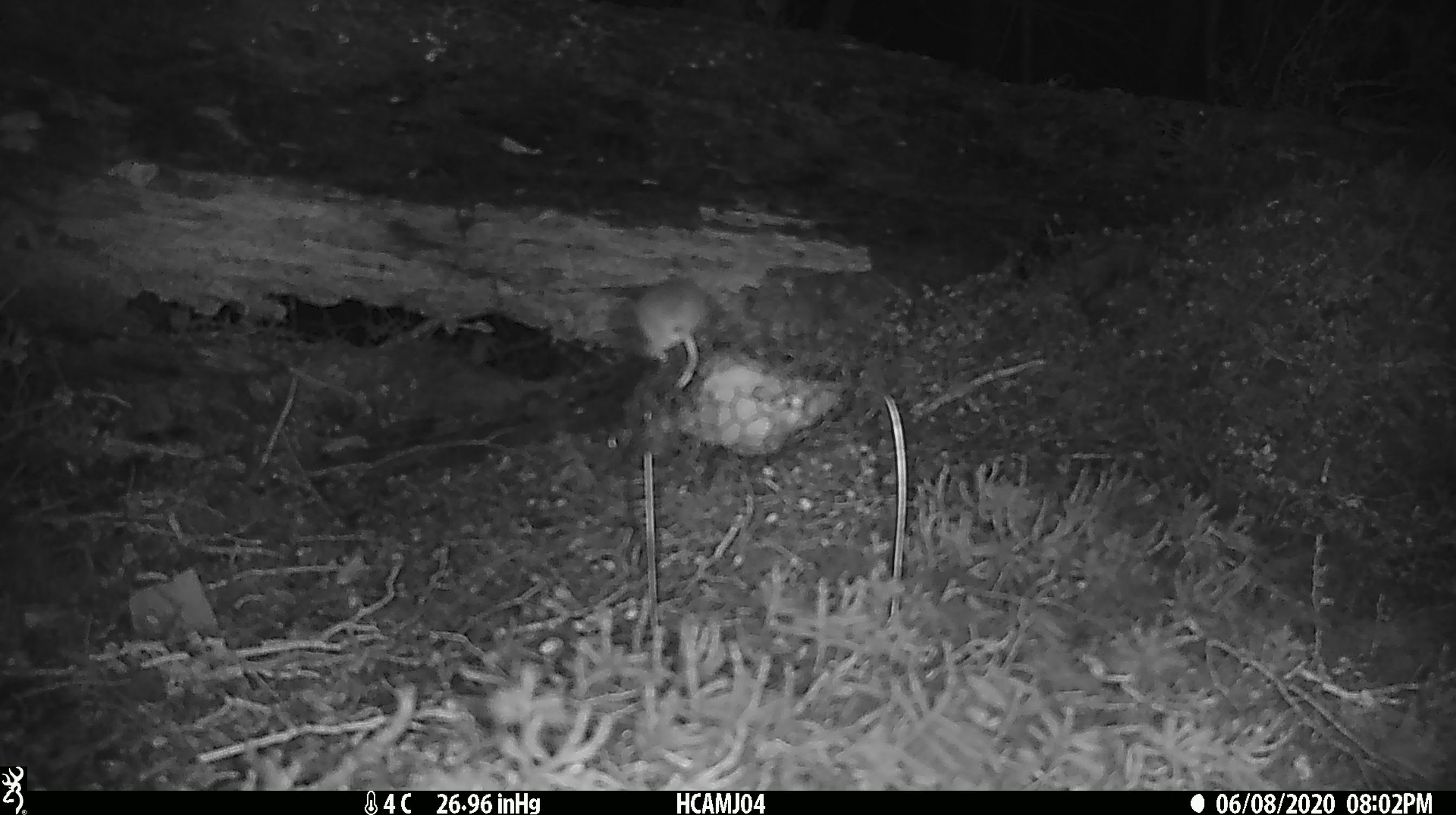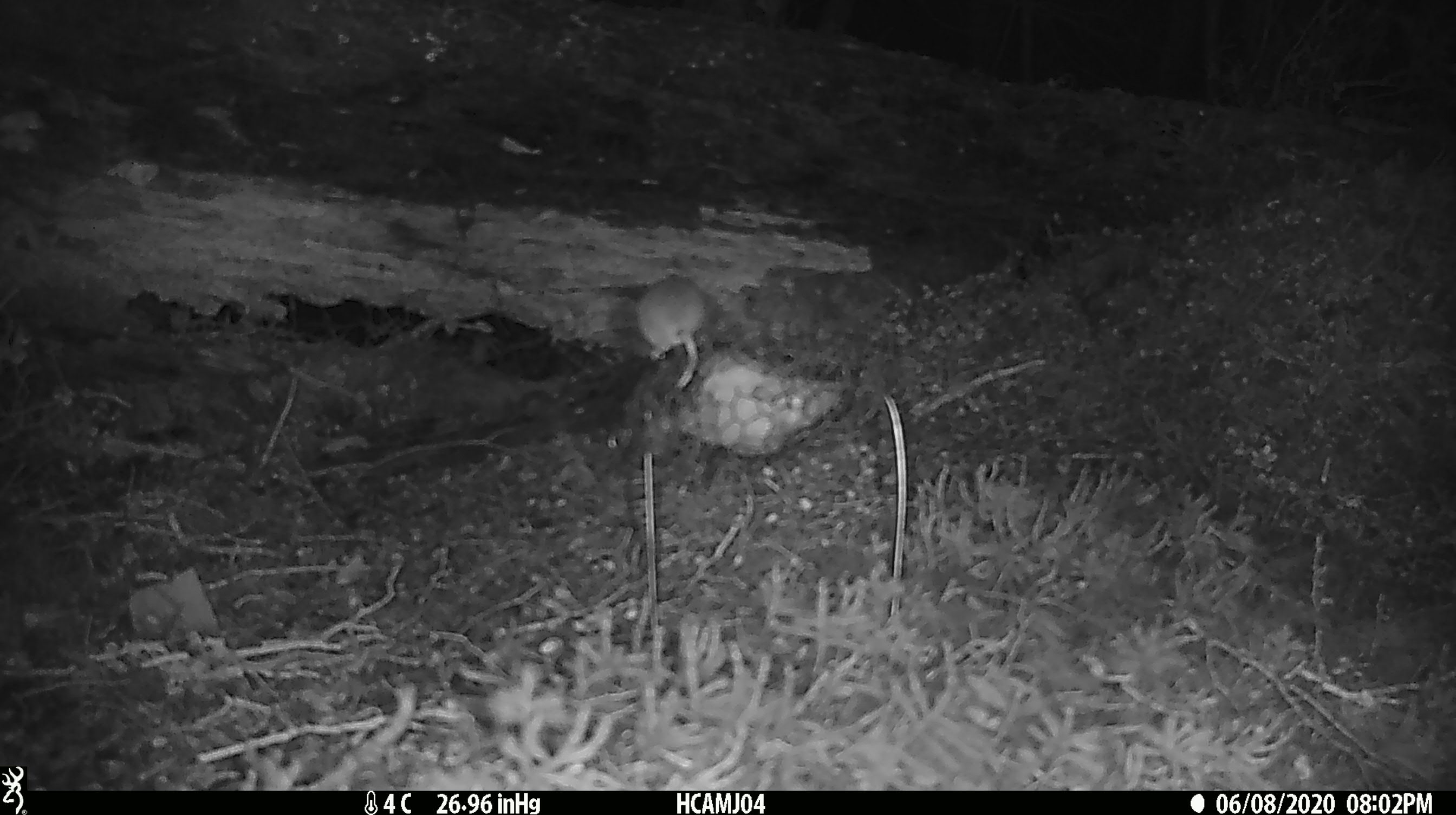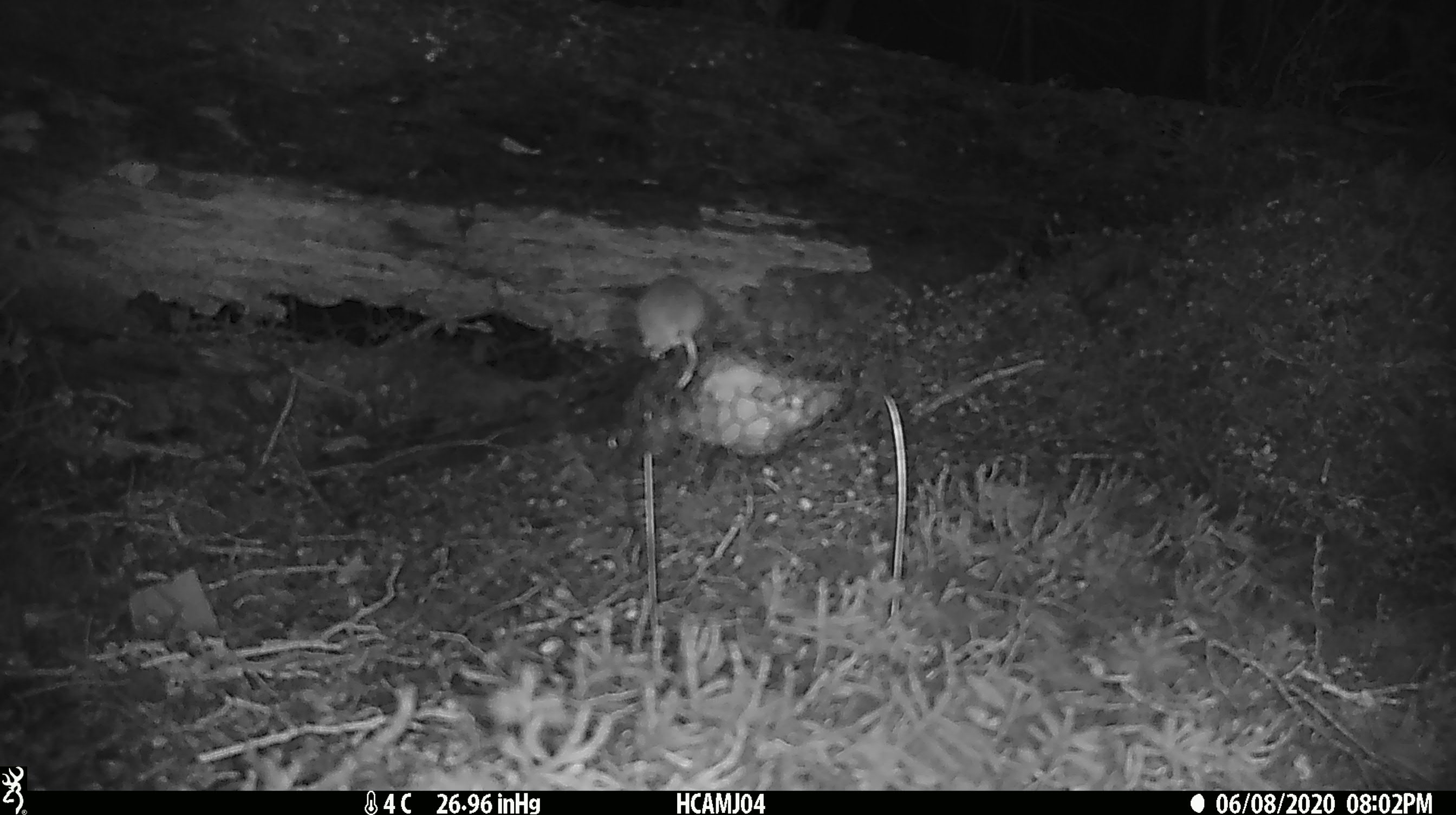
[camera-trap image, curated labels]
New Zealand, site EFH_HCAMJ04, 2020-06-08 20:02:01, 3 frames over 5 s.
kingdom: Animalia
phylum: Chordata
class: Mammalia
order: Rodentia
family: Muridae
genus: Mus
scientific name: Mus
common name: mouse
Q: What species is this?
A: Mouse (Mus).